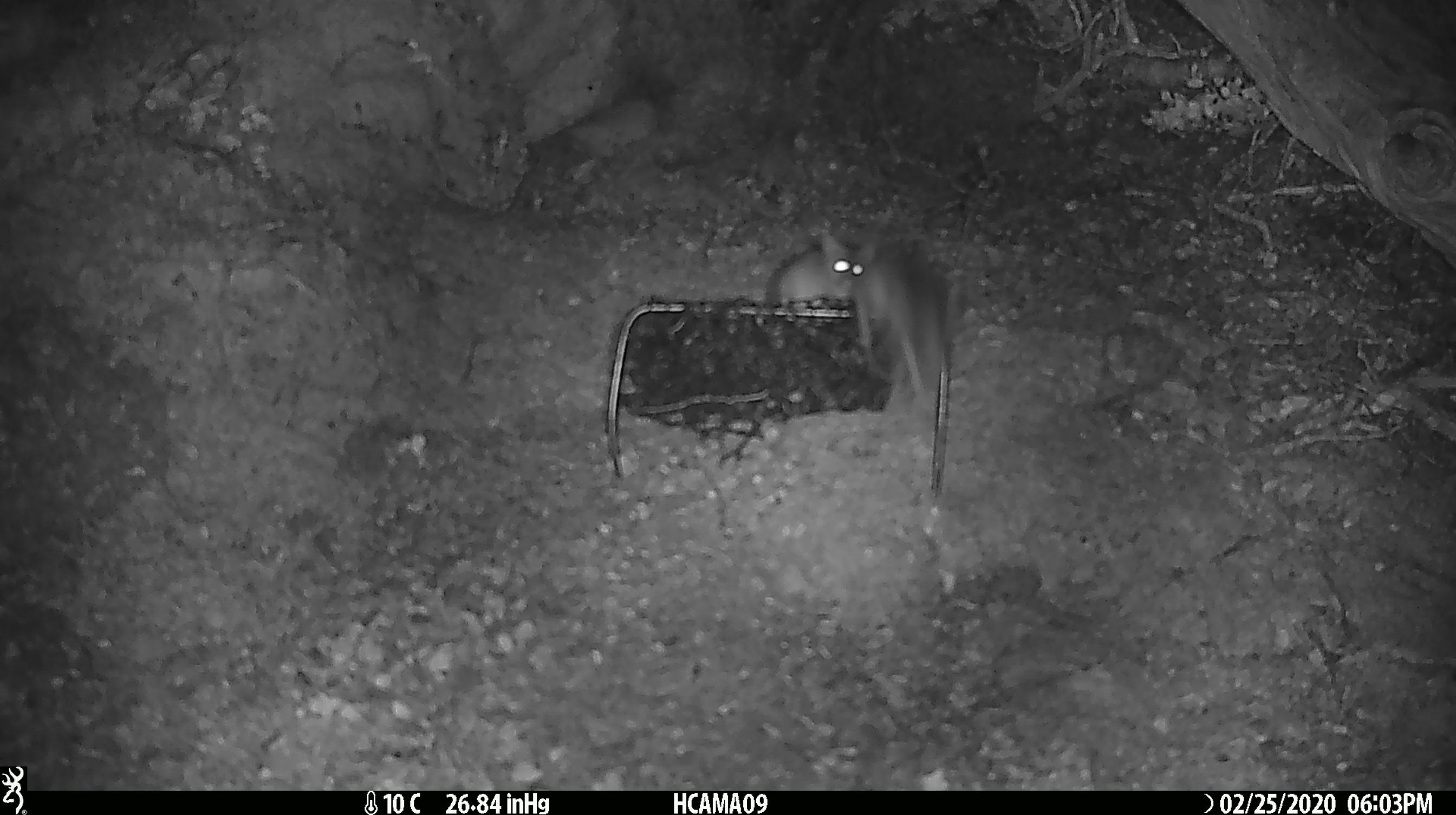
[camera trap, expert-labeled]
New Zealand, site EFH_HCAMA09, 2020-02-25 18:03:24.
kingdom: Animalia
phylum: Chordata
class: Mammalia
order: Rodentia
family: Muridae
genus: Mus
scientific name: Mus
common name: mouse